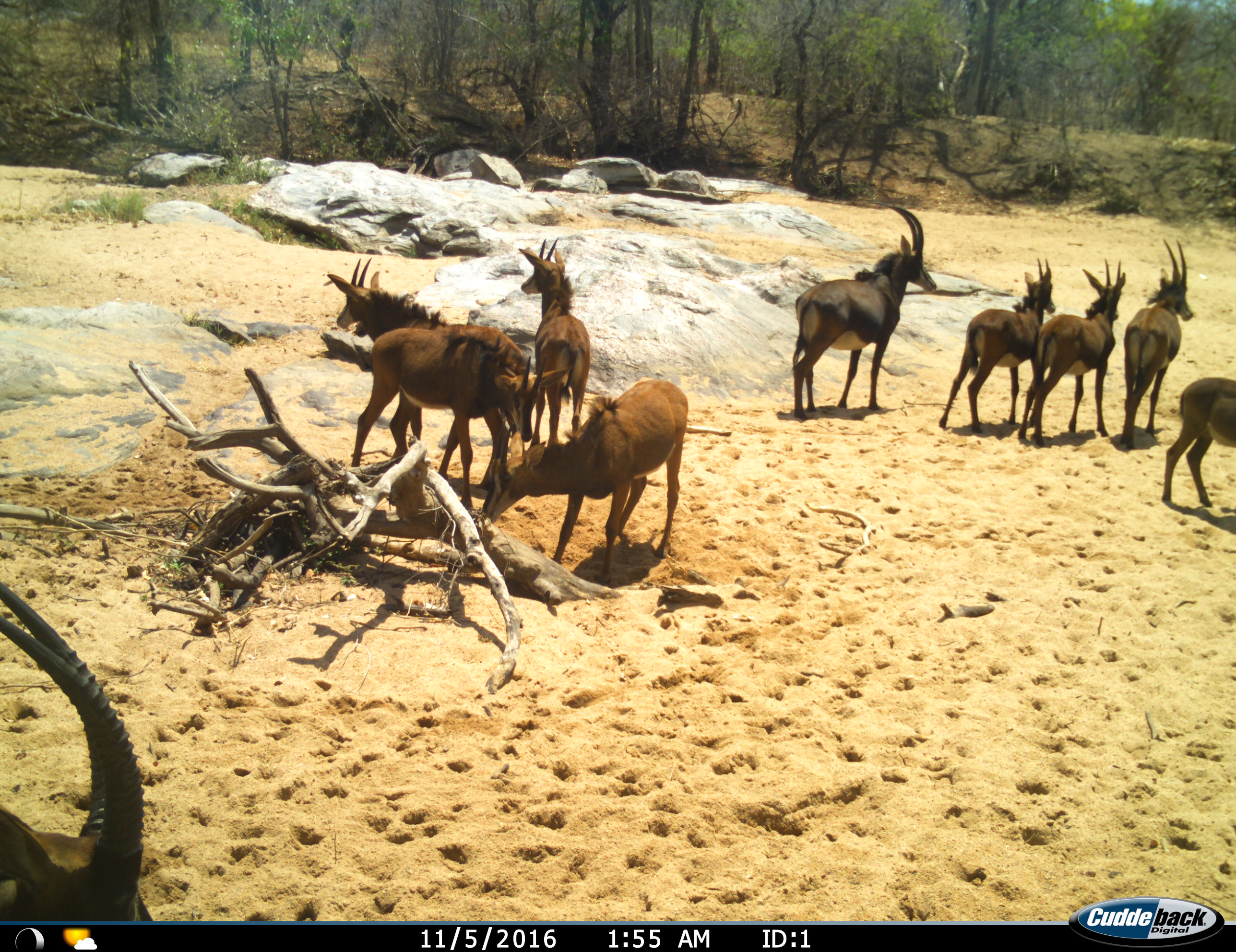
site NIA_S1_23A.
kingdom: Animalia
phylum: Chordata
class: Mammalia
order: Artiodactyla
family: Bovidae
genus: Hippotragus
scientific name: Hippotragus niger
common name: sable antelope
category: sable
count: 10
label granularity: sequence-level